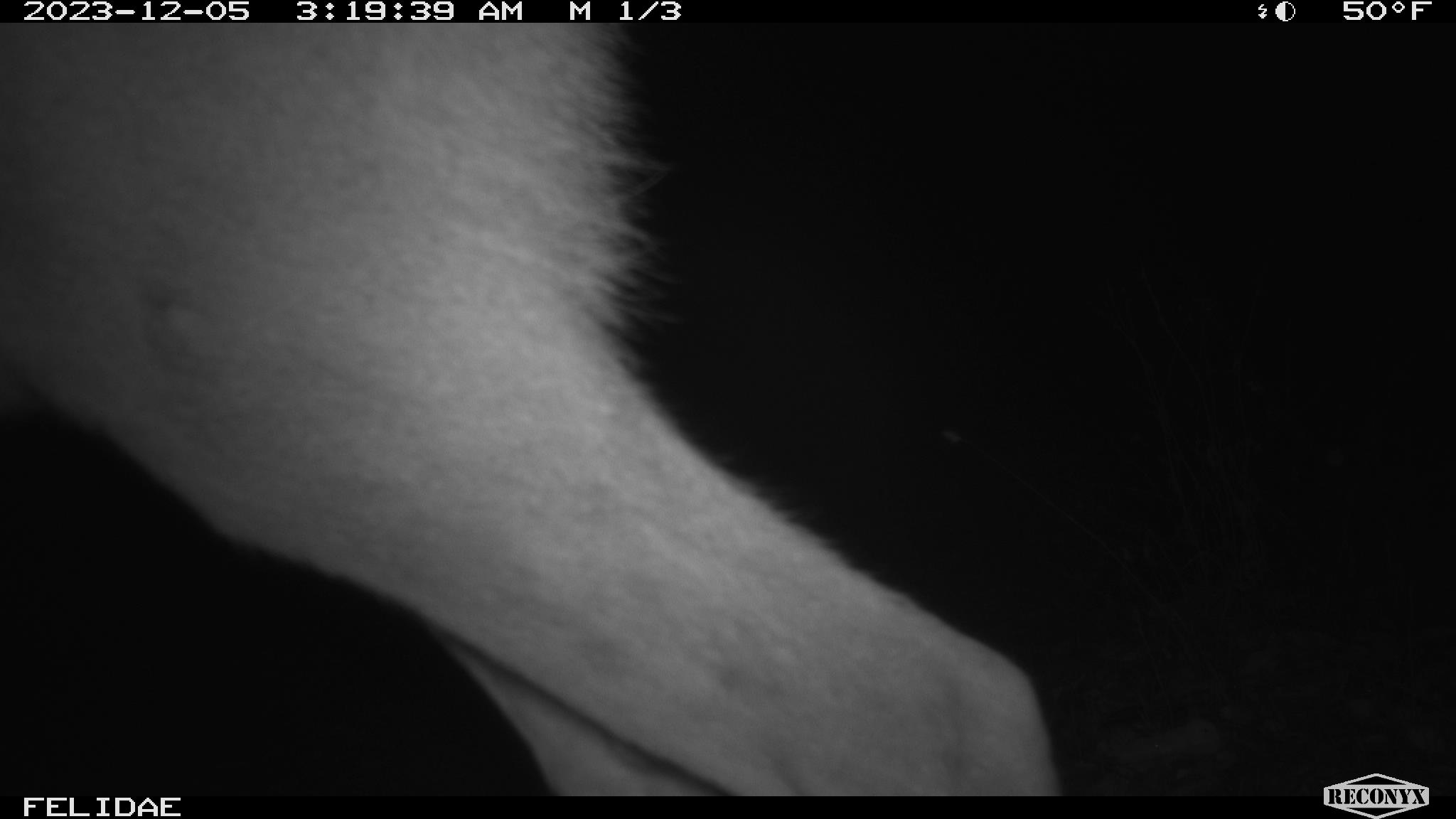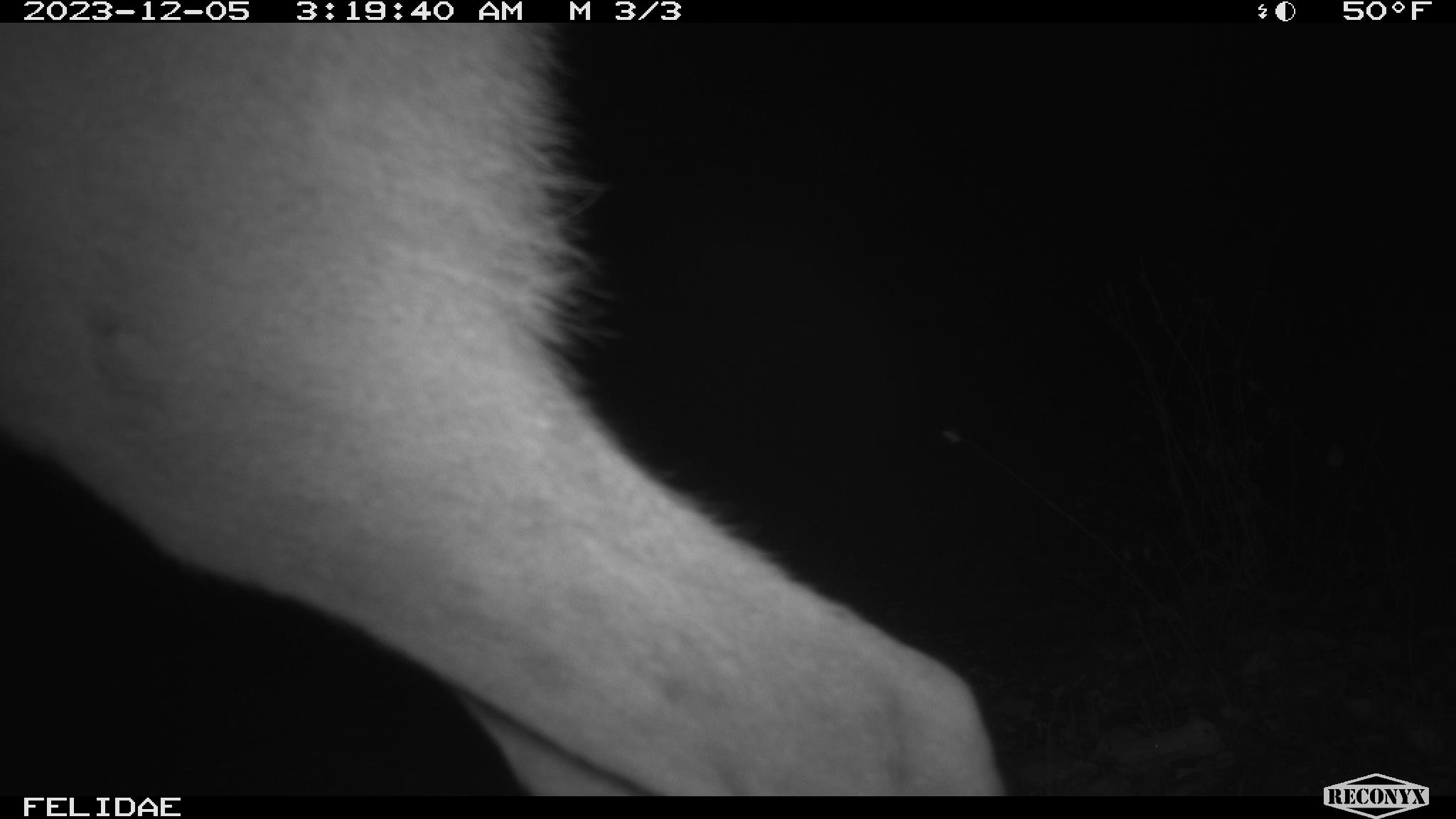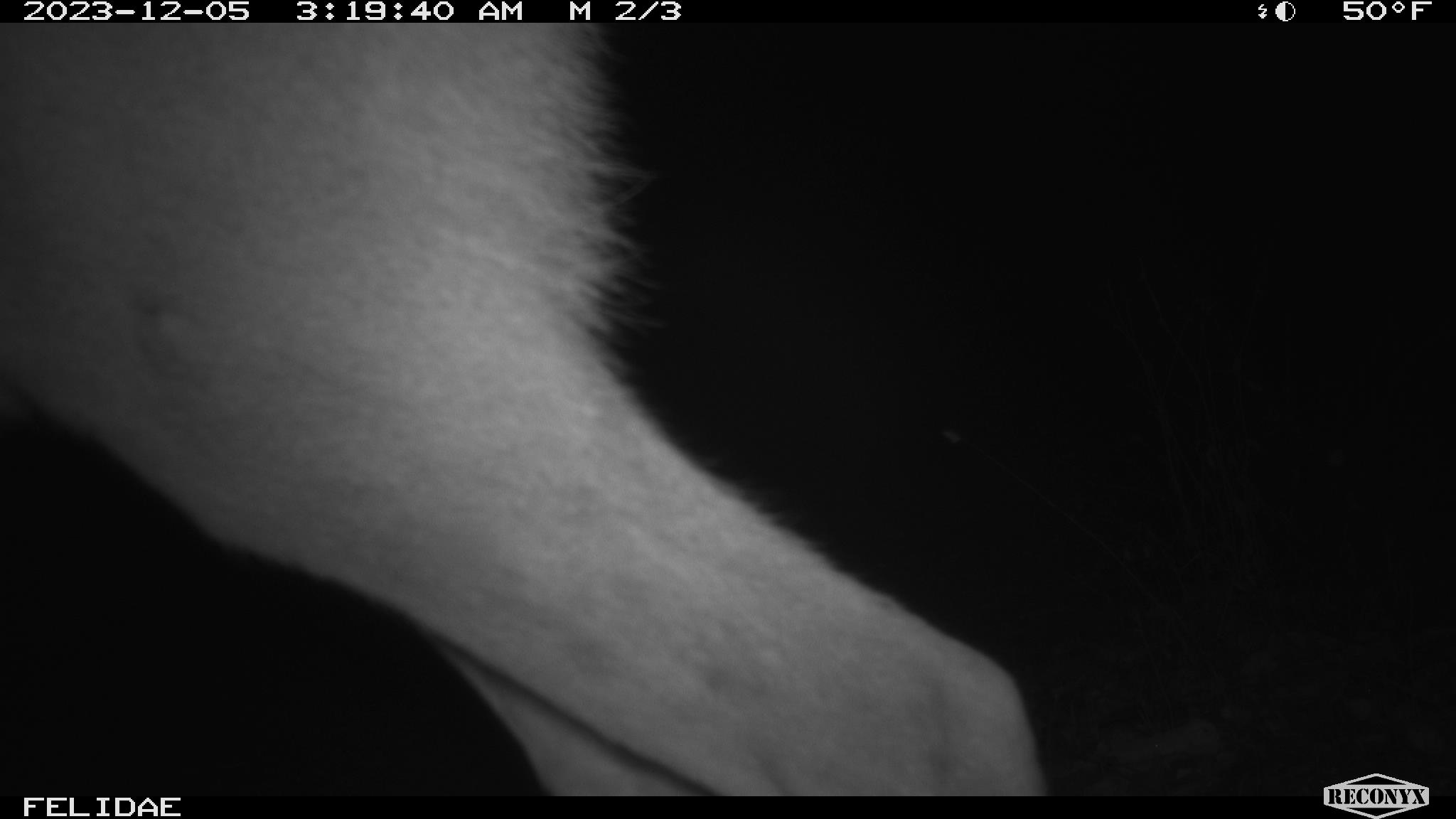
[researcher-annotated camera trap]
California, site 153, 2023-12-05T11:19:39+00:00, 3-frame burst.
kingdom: Animalia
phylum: Chordata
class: Mammalia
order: Artiodactyla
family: Cervidae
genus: Odocoileus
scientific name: Odocoileus hemionus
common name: mule deer